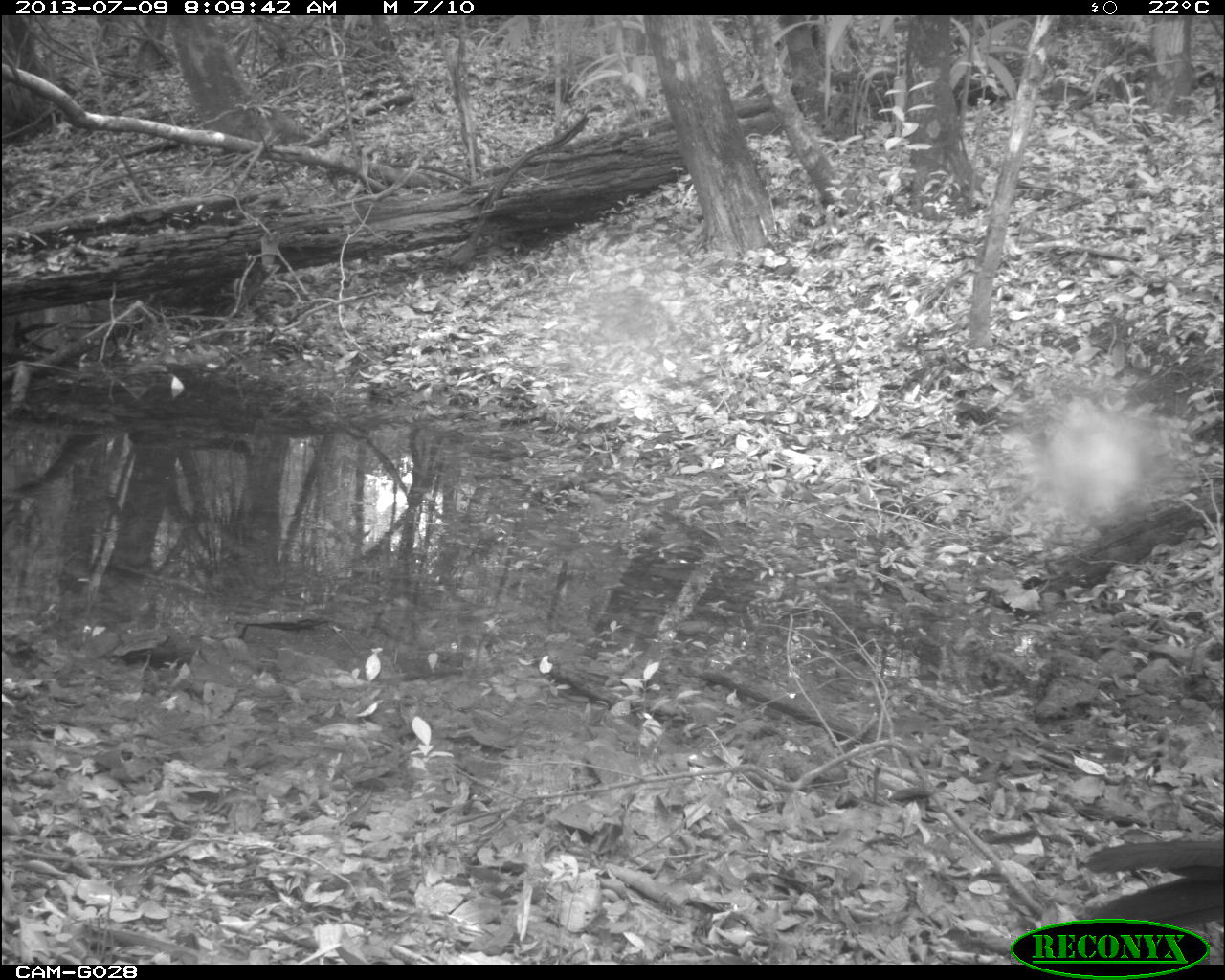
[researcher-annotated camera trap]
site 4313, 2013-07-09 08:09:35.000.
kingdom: Animalia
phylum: Chordata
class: Aves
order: Galliformes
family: Cracidae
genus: Crax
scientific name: Crax rubra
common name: great curassow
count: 3